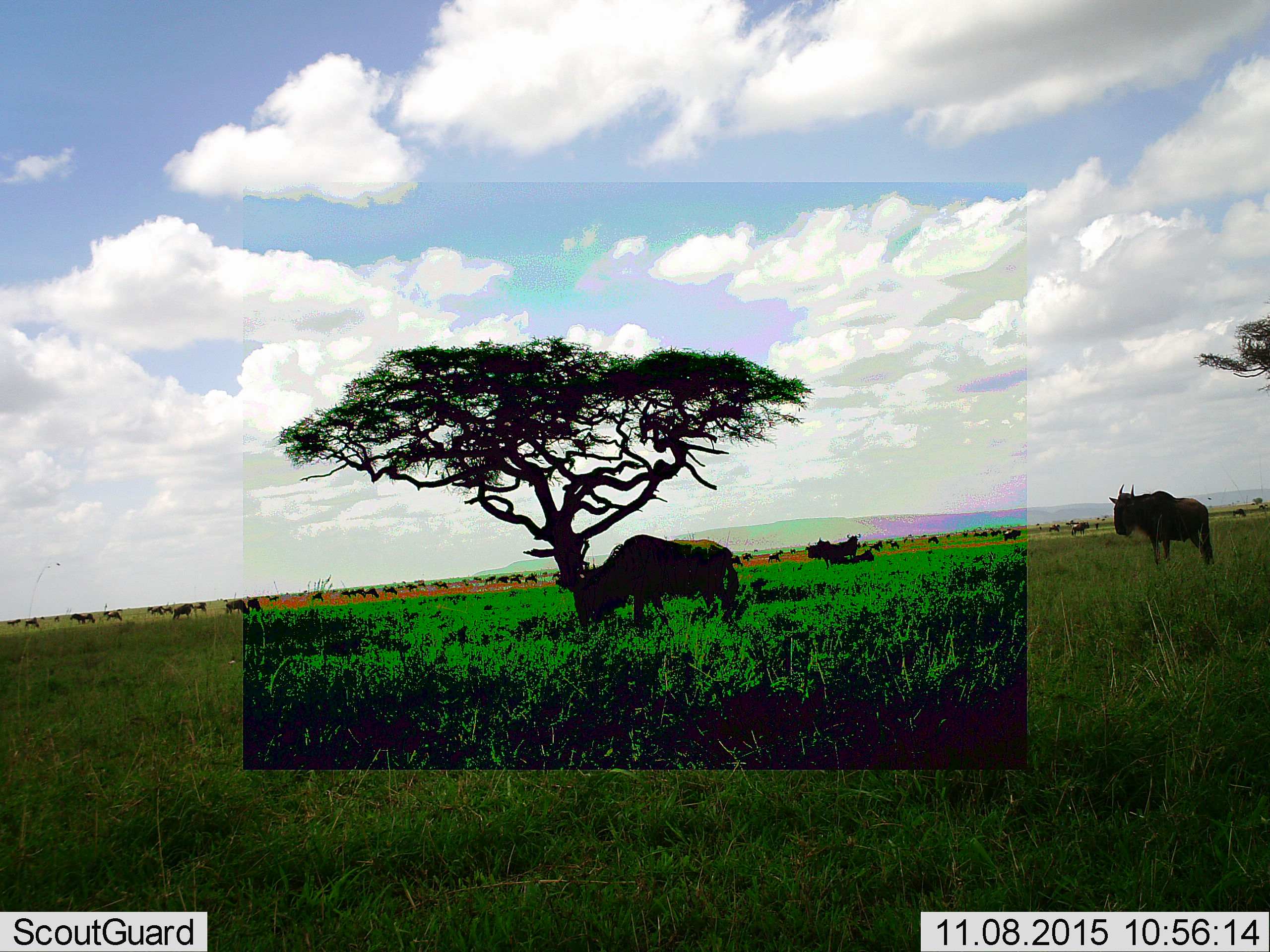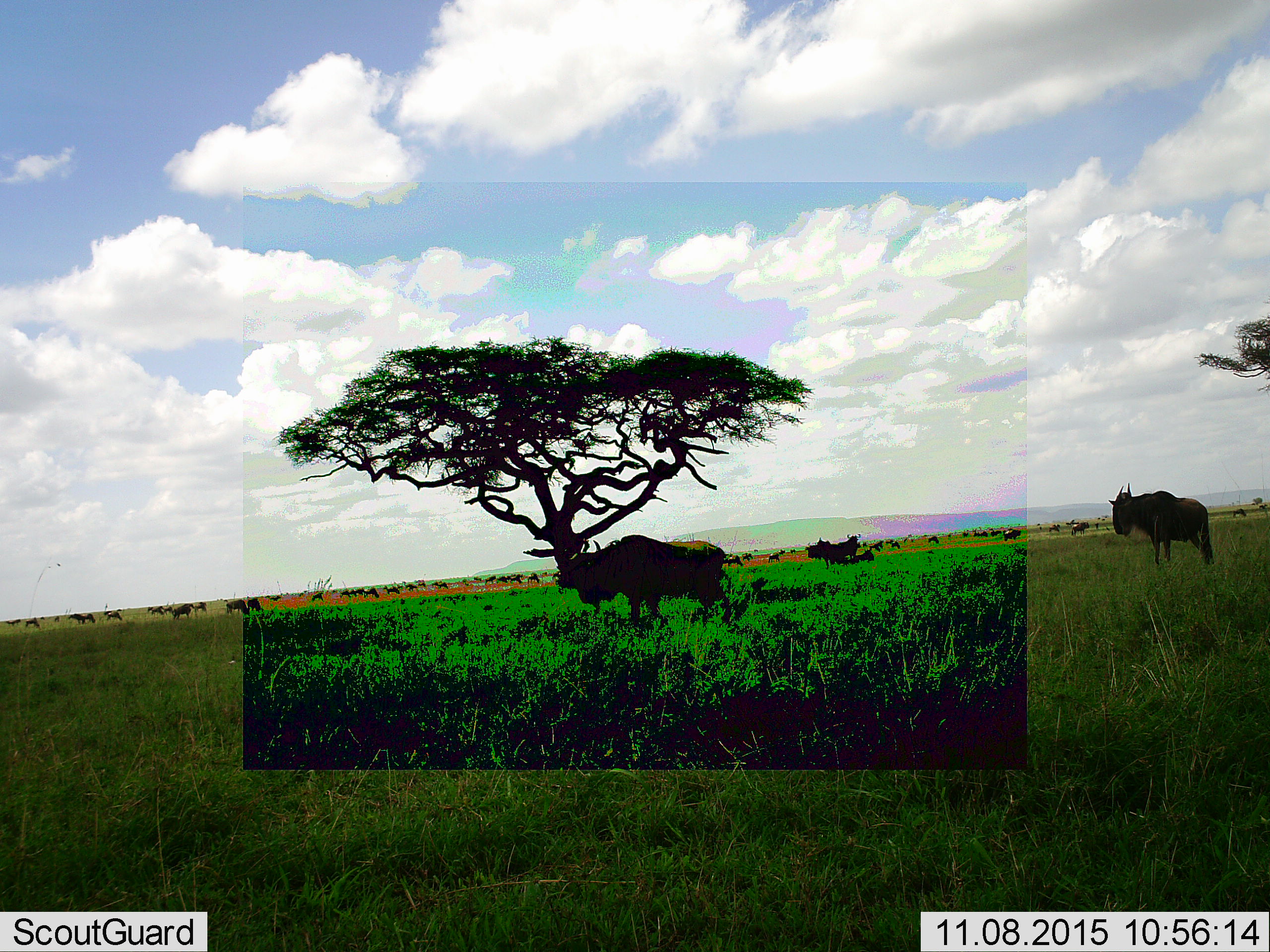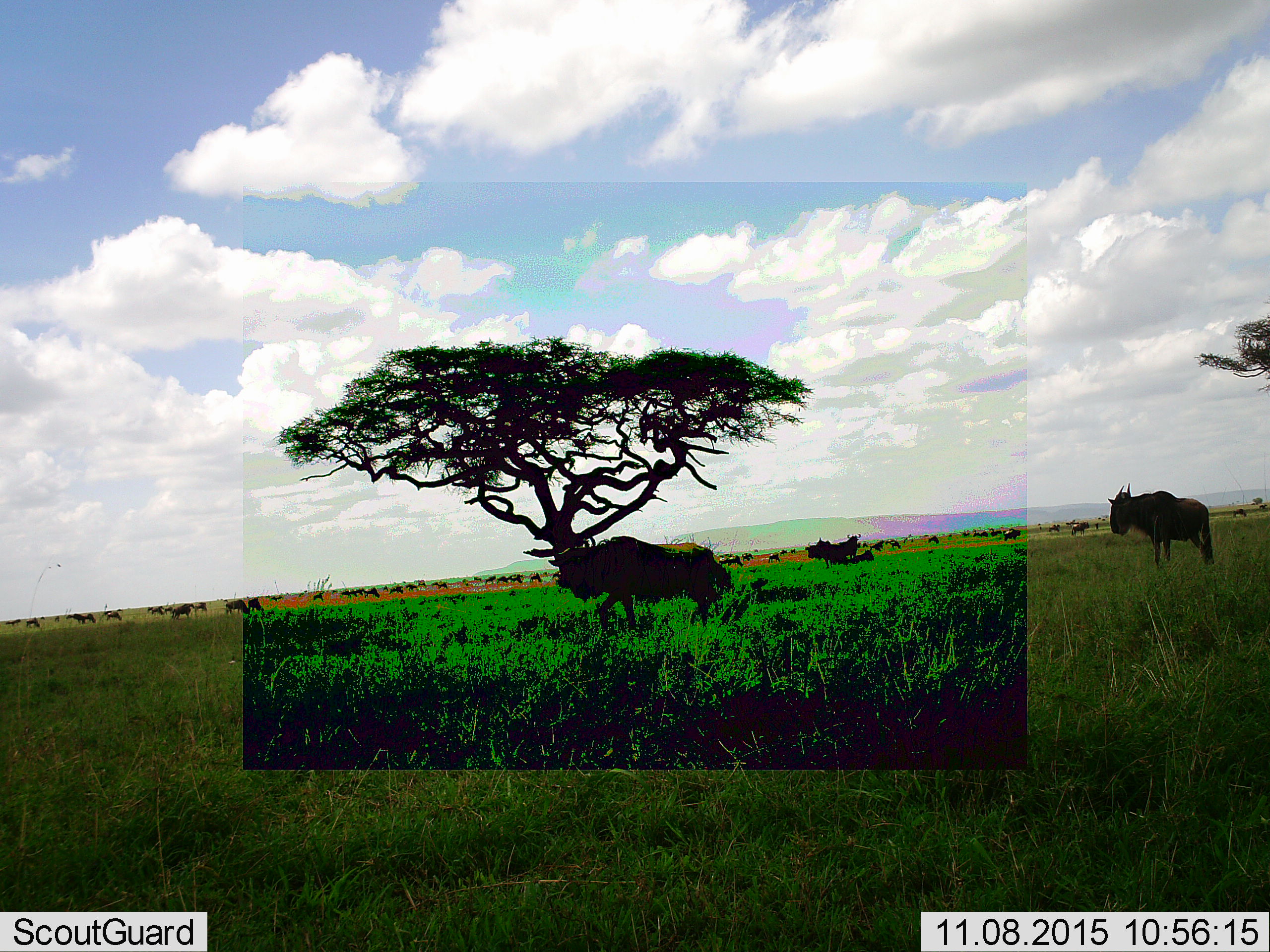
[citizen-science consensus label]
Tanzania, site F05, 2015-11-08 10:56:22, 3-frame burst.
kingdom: Animalia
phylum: Chordata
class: Mammalia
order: Artiodactyla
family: Bovidae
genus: Connochaetes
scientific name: Connochaetes taurinus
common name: blue wildebeest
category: wildebeest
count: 11-50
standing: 50%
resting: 19%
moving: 75%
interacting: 0%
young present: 6%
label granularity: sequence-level